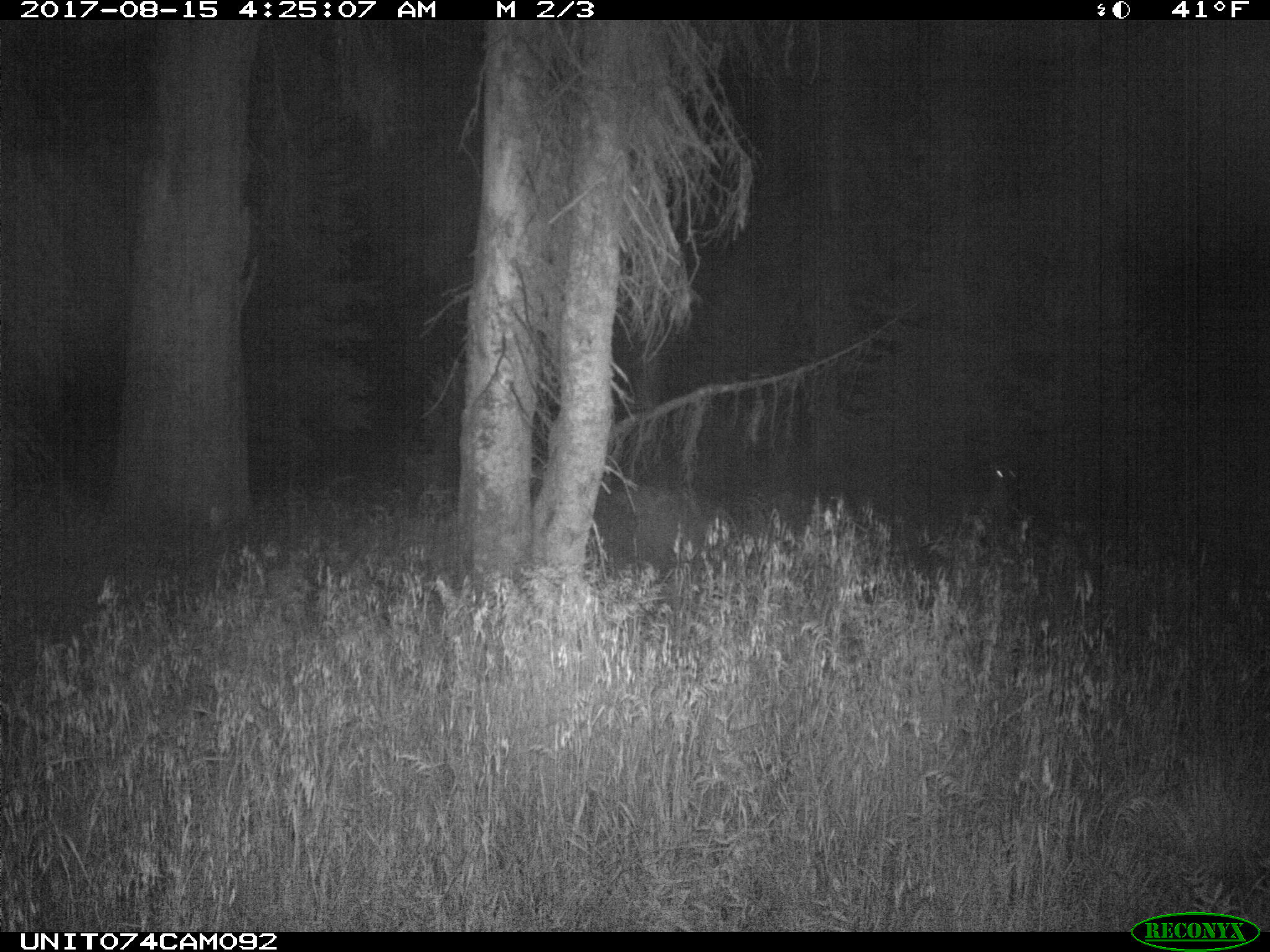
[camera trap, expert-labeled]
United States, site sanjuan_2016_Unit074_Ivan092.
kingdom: Animalia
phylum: Chordata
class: Mammalia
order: Artiodactyla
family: Cervidae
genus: Odocoileus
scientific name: Odocoileus hemionus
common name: mule deer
Odocoileus hemionus (mule deer).